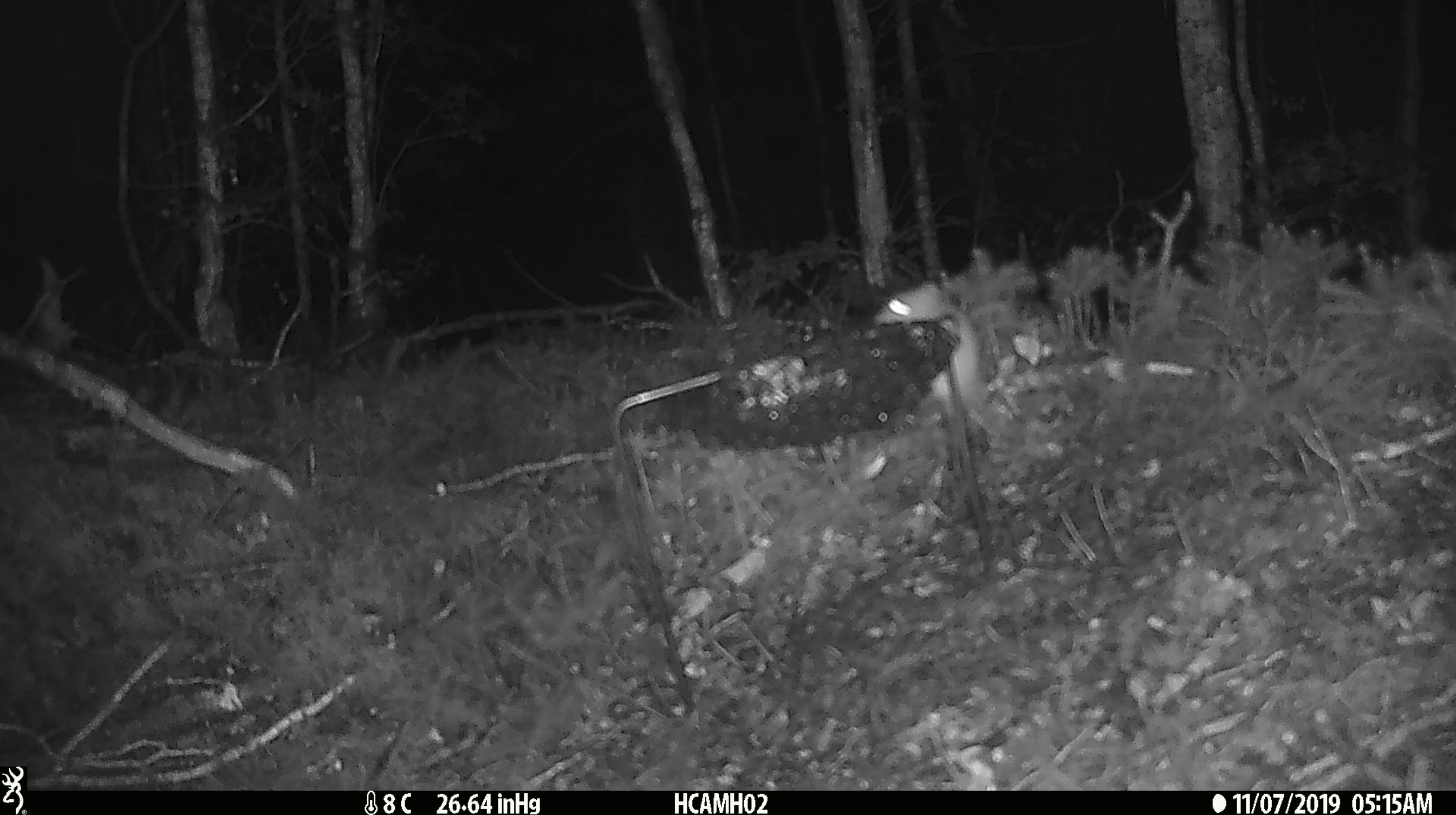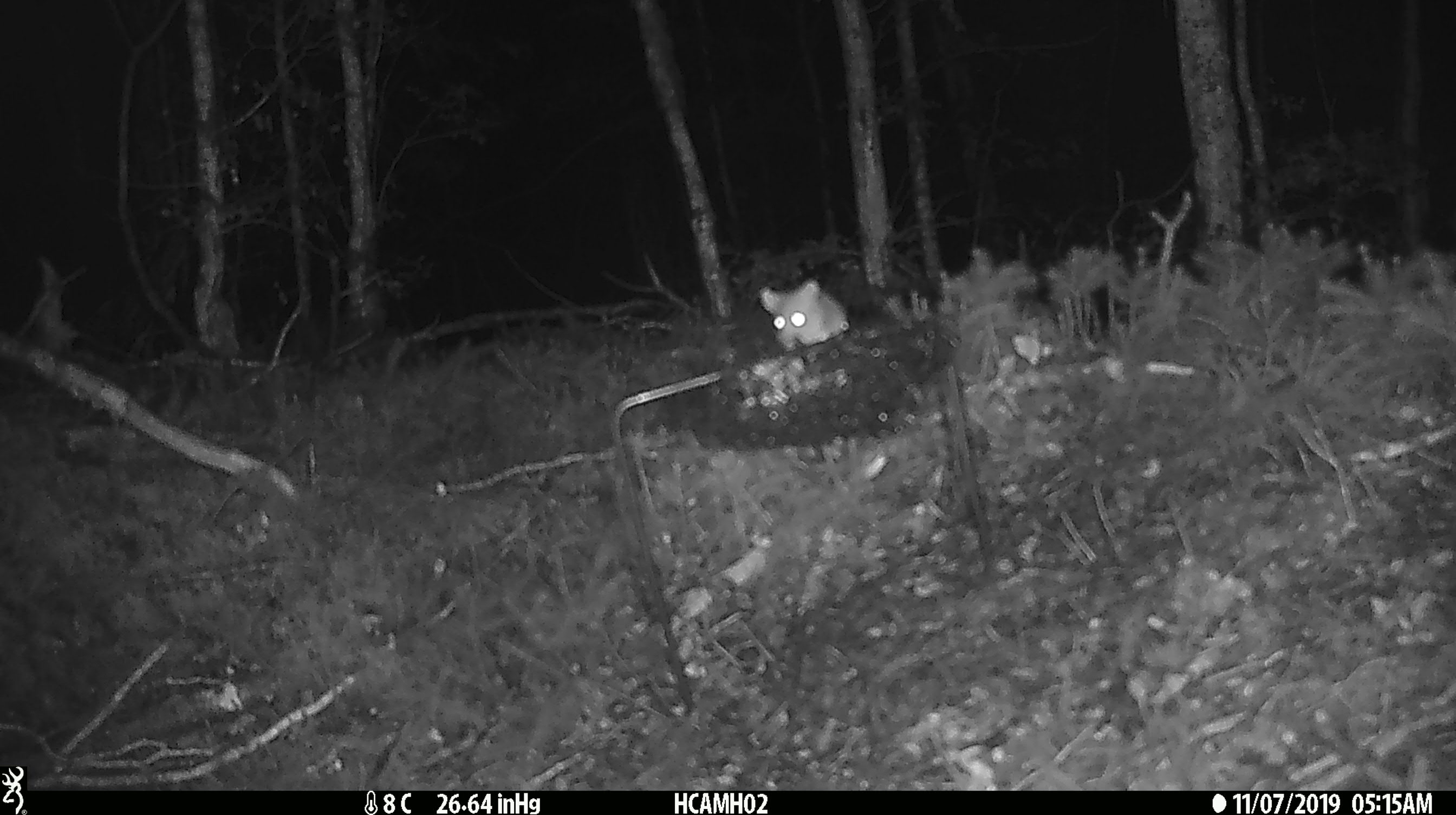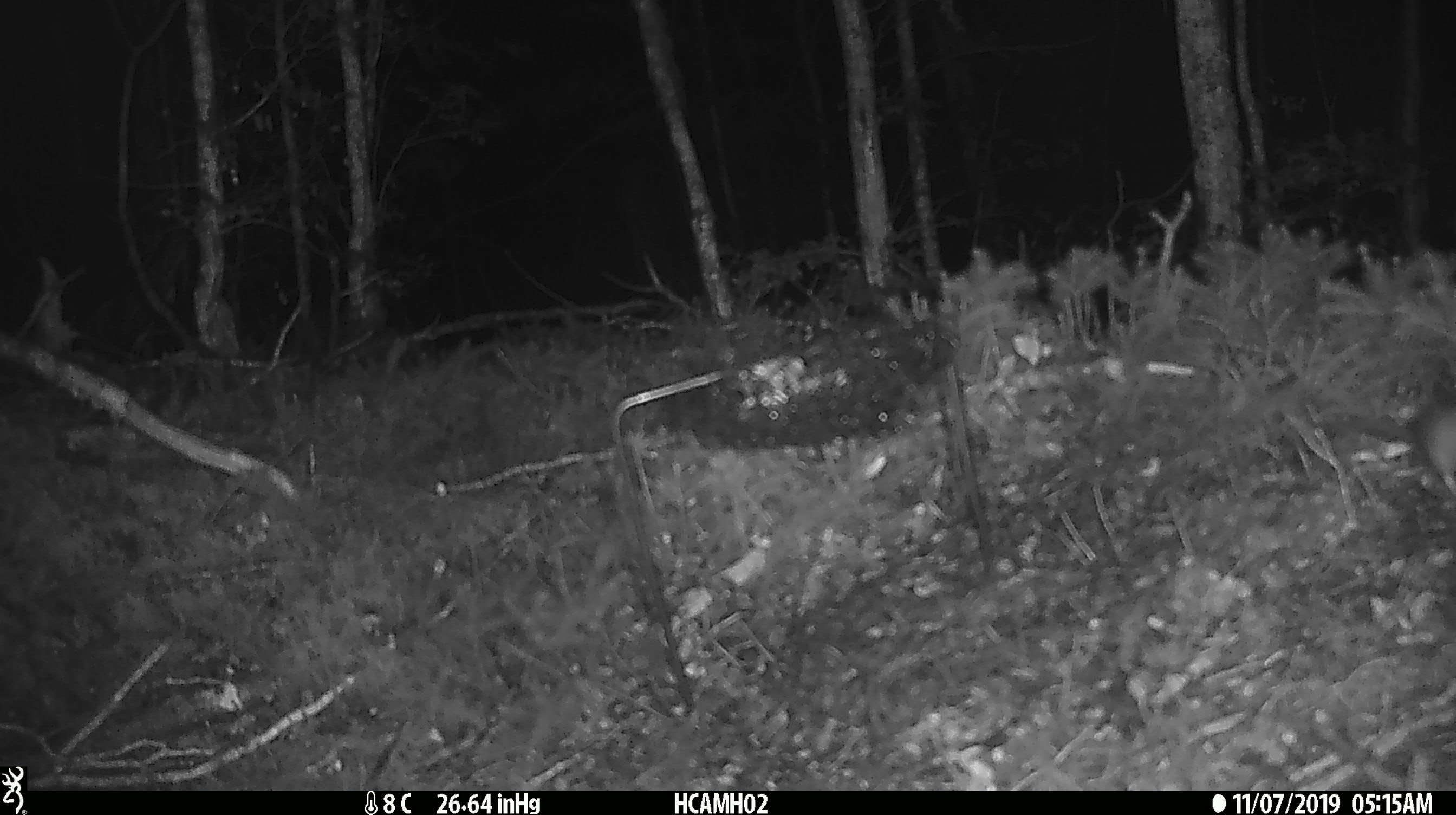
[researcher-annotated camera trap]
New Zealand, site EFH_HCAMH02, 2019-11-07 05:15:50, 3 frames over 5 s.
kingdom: Animalia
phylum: Chordata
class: Mammalia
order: Rodentia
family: Muridae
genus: Mus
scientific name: Mus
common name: mouse